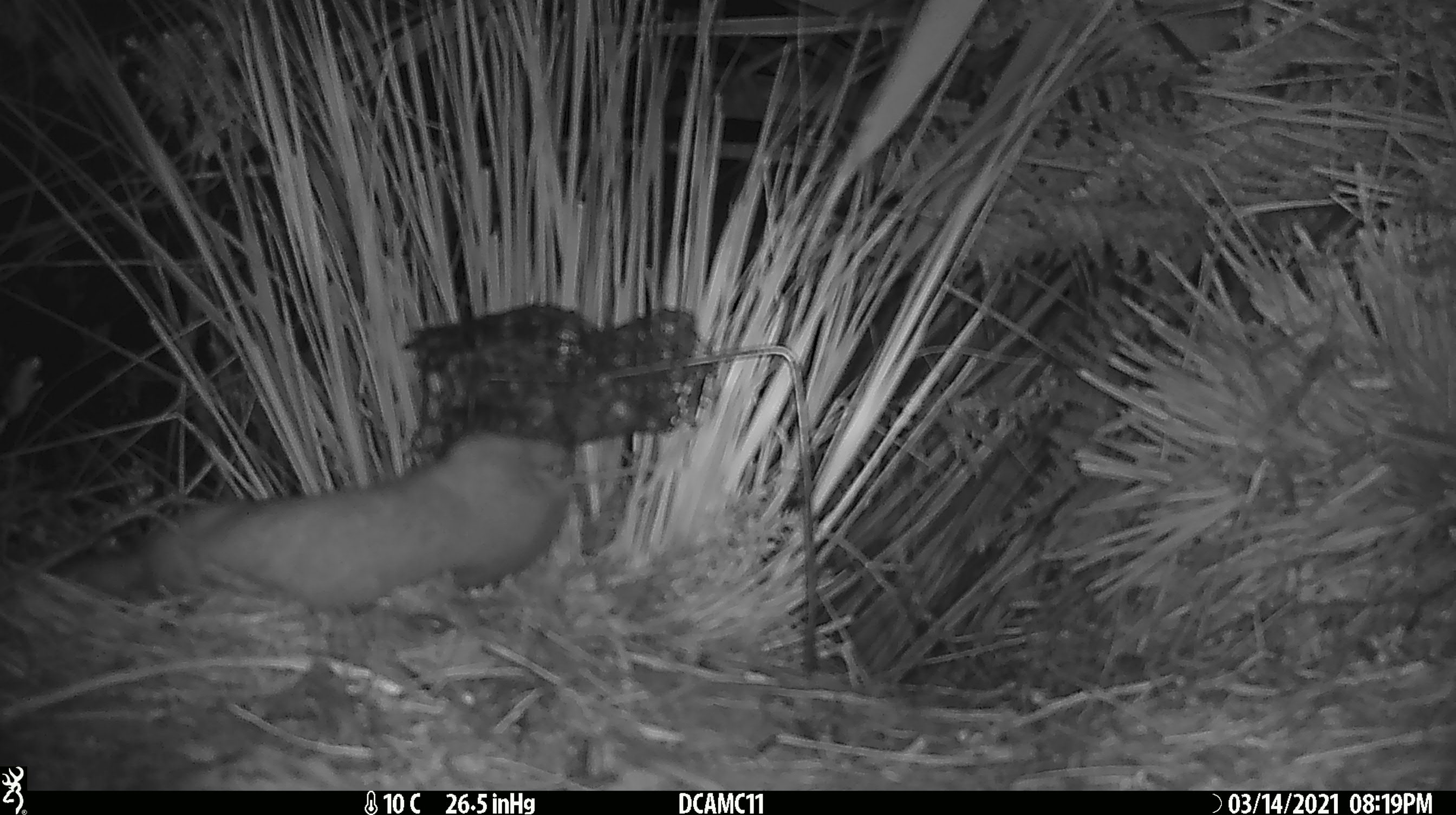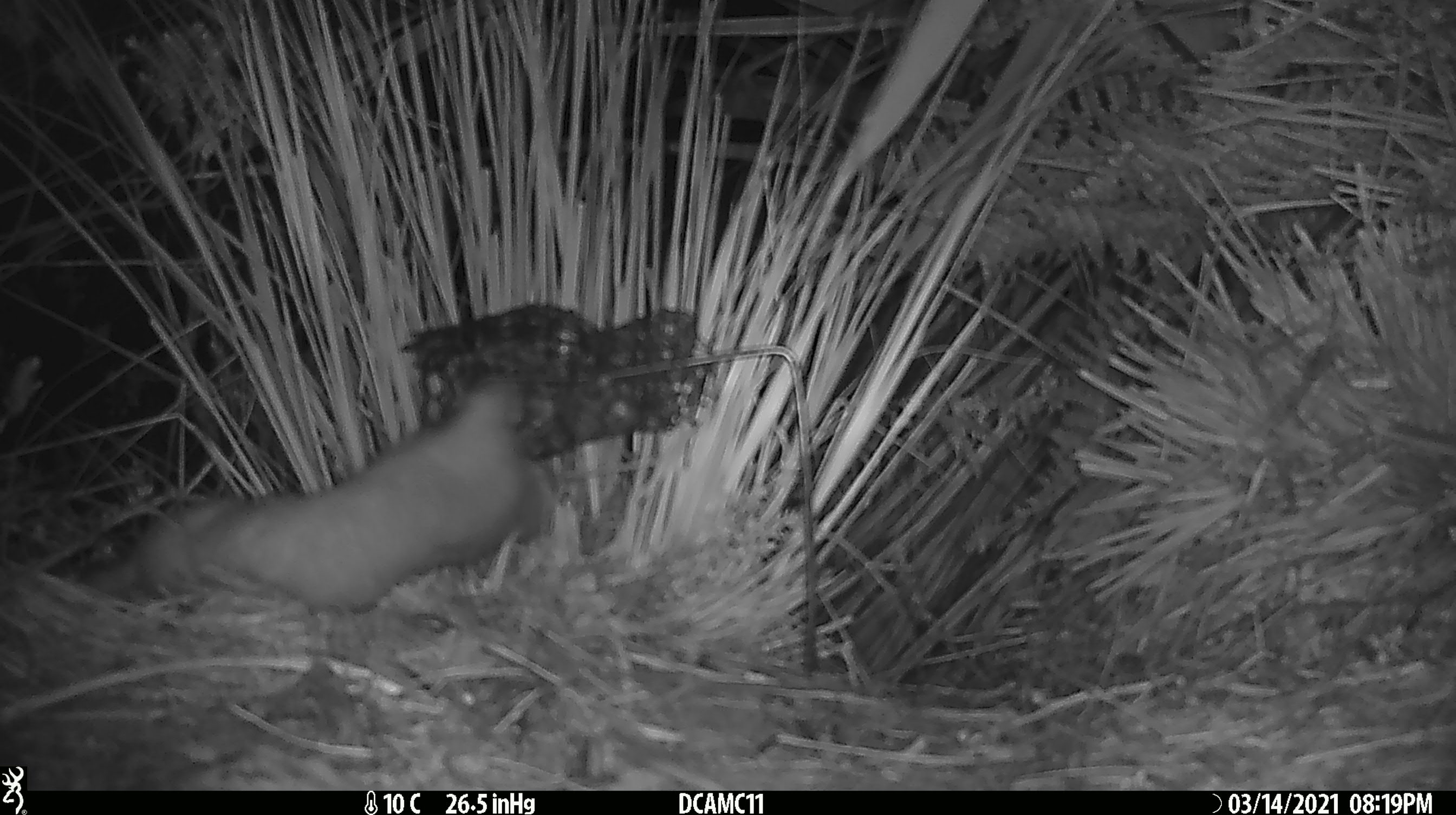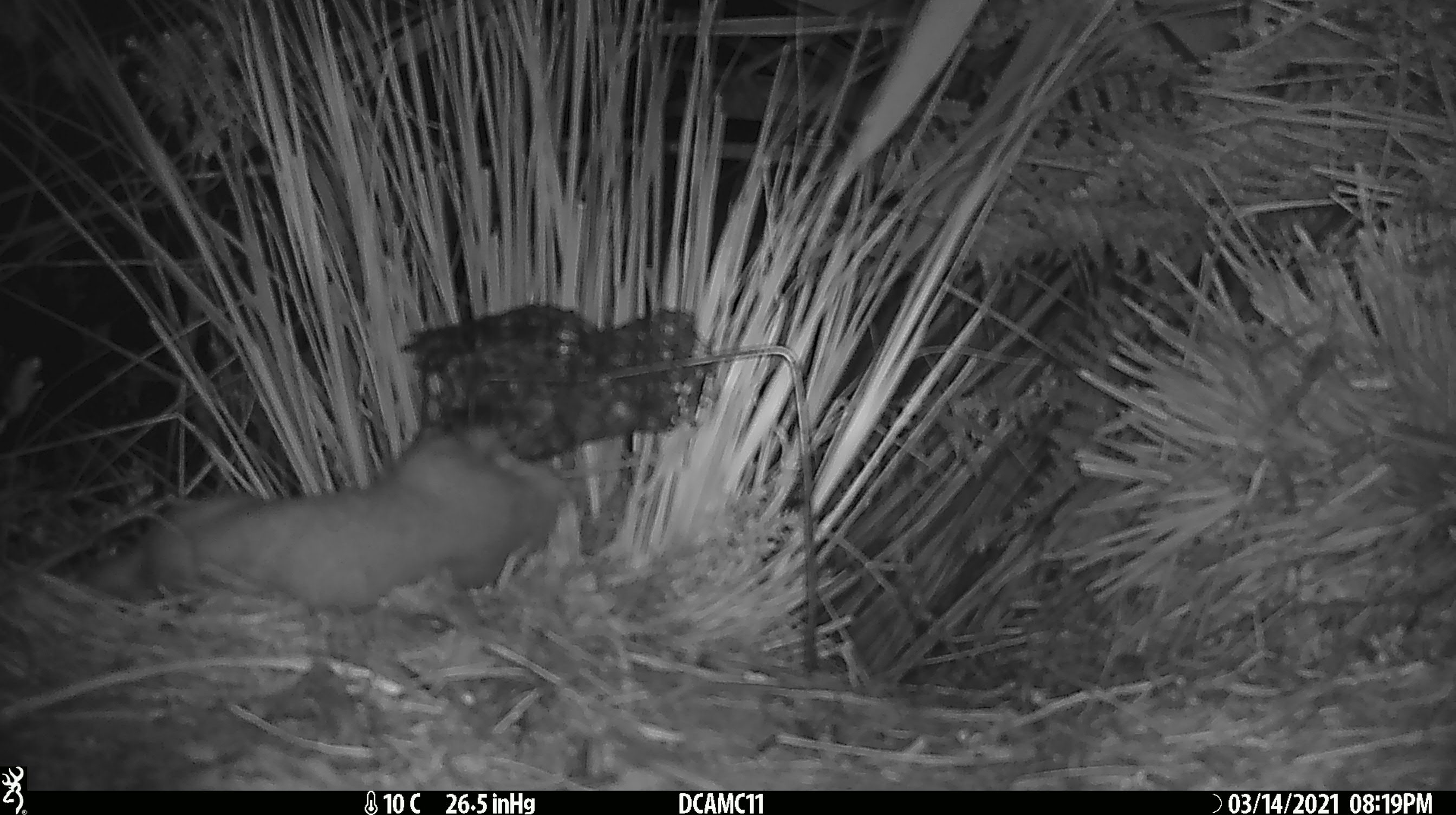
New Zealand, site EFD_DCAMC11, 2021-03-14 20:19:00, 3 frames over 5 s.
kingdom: Animalia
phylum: Chordata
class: Mammalia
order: Carnivora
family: Mustelidae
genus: Mustela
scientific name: Mustela erminea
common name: stoat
Stoat (Mustela erminea).